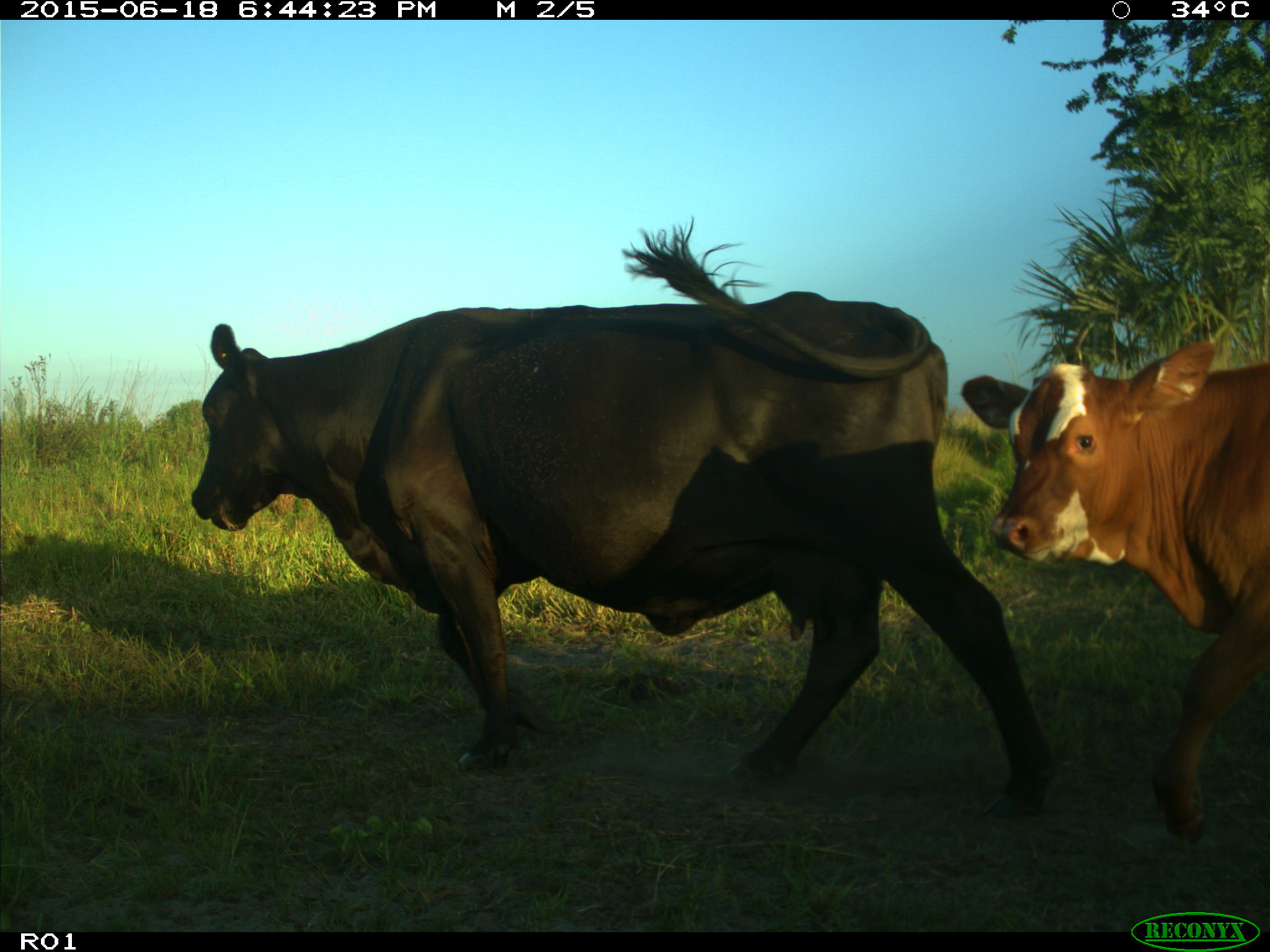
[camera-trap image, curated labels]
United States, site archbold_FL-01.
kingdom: Animalia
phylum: Chordata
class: Mammalia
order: Artiodactyla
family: Bovidae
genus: Bos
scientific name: Bos taurus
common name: domestic cow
Bos taurus (domestic cow).